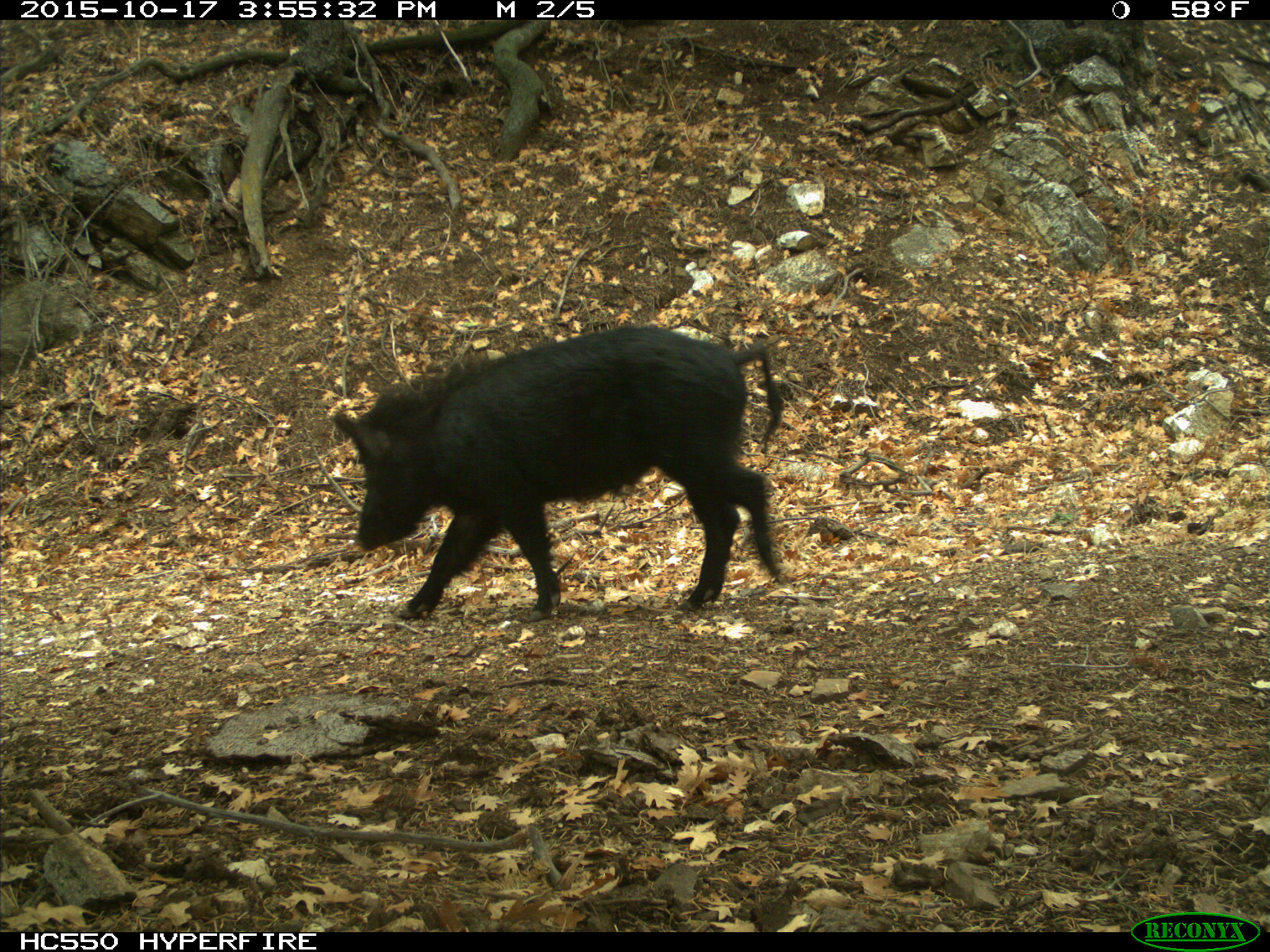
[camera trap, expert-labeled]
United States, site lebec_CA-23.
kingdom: Animalia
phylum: Chordata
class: Mammalia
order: Artiodactyla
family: Suidae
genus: Sus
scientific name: Sus scrofa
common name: wild boar